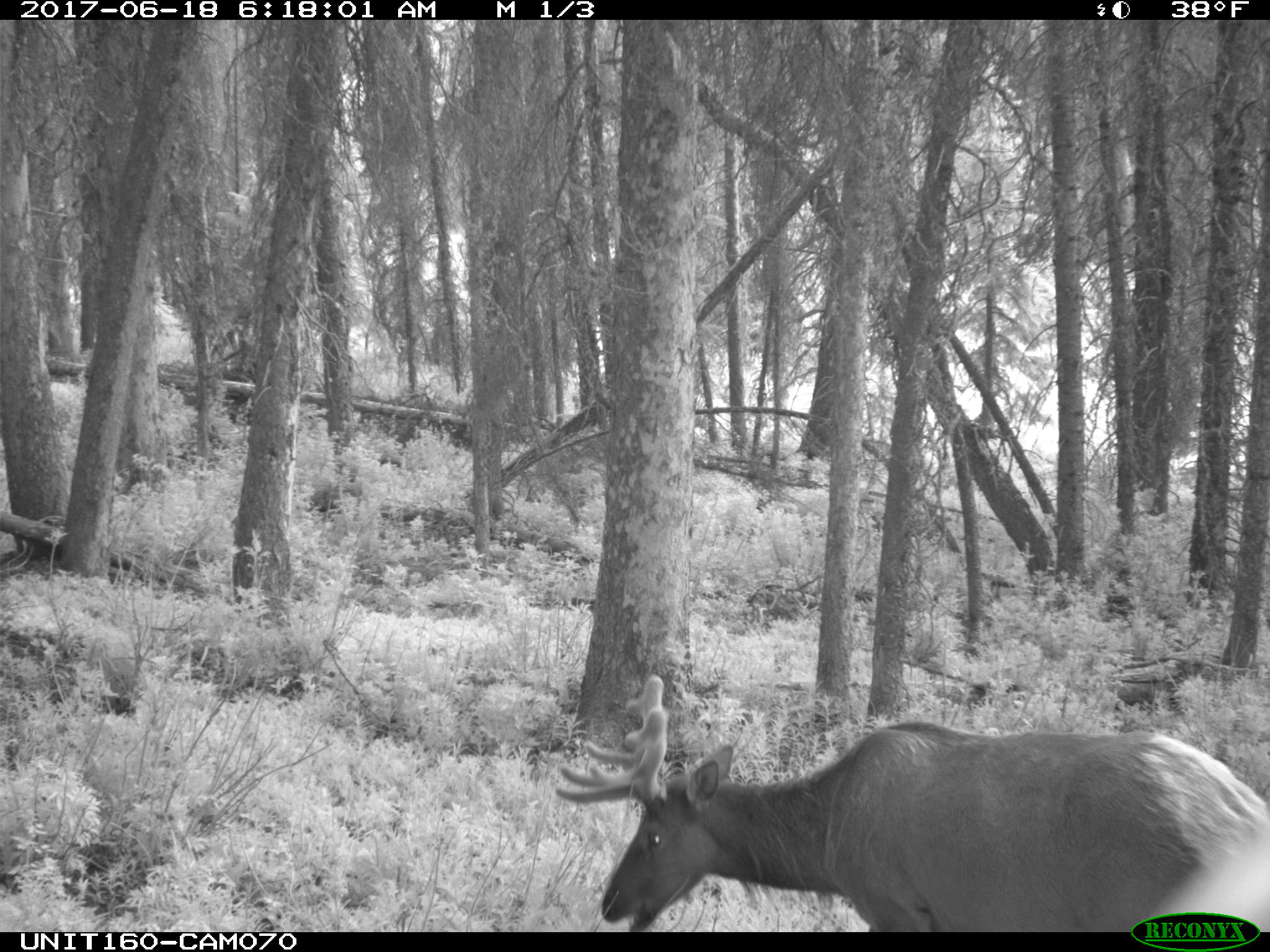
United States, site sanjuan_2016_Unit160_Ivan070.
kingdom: Animalia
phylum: Chordata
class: Mammalia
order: Artiodactyla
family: Cervidae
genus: Cervus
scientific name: Cervus elaphus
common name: red deer